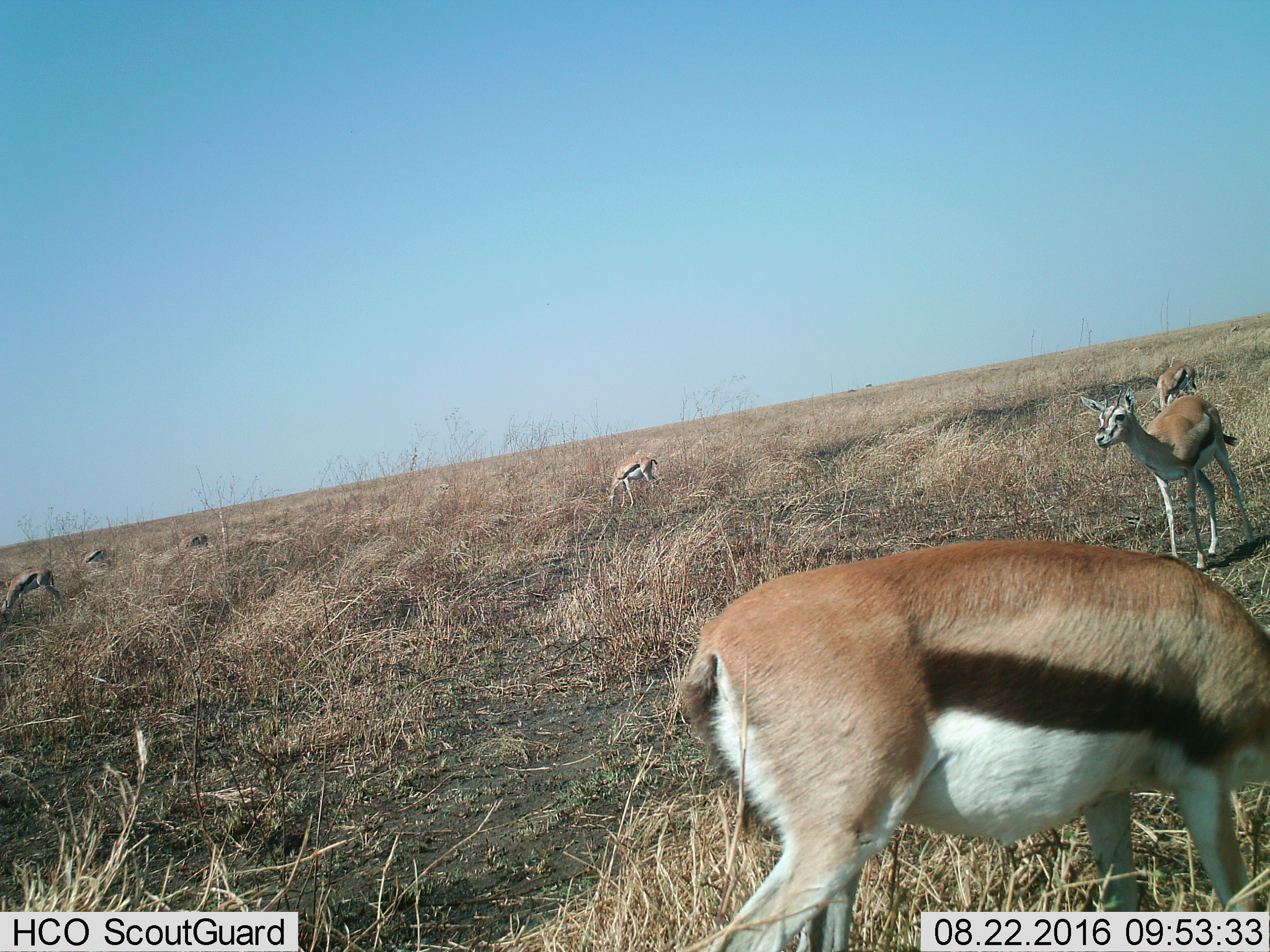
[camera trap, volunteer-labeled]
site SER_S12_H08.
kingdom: Animalia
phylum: Chordata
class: Mammalia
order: Artiodactyla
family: Bovidae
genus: Eudorcas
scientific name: Eudorcas thomsonii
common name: thomson's gazelle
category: gazellethomsons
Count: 7.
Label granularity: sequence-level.